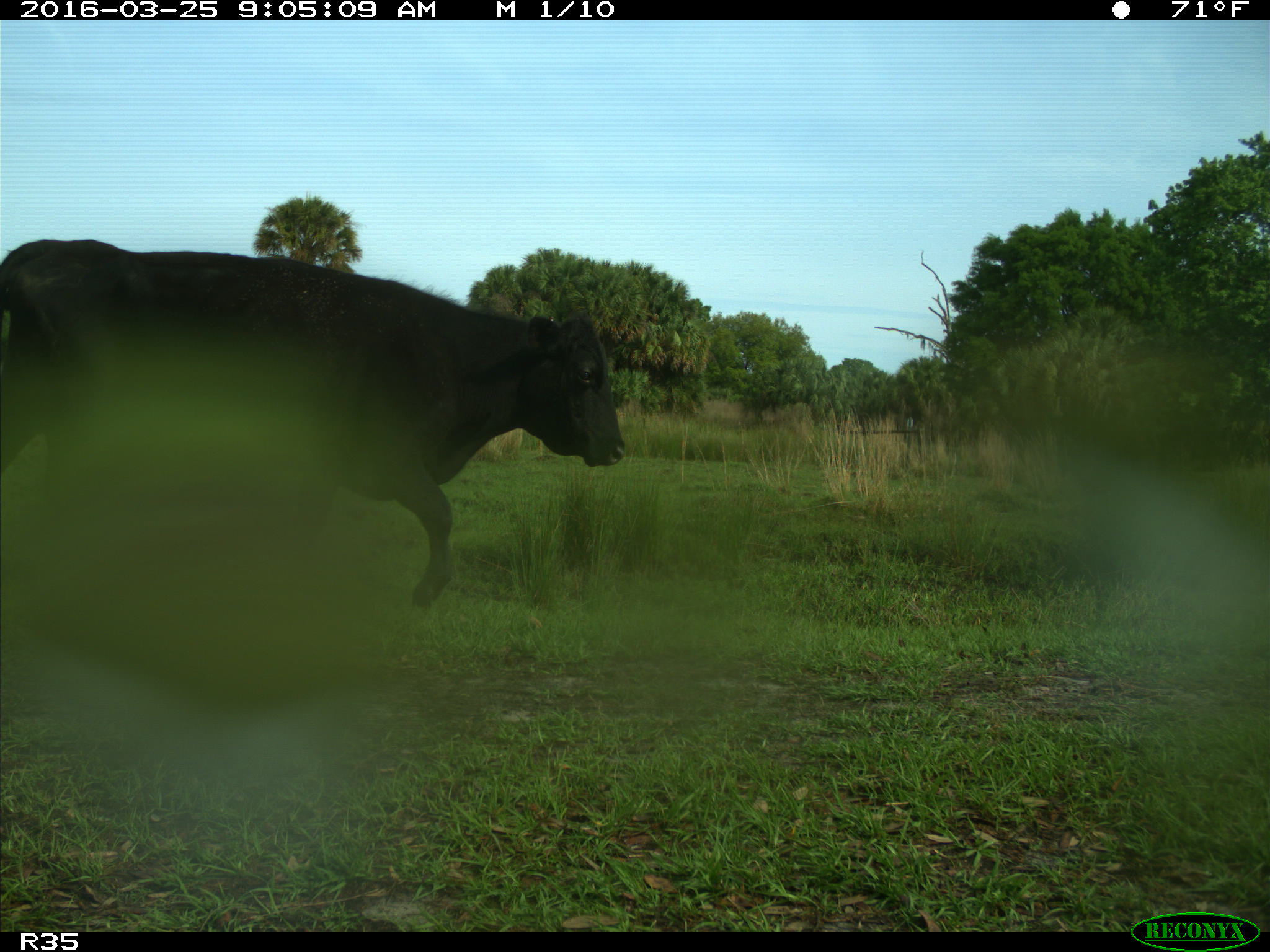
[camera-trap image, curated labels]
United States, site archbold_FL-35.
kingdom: Animalia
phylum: Chordata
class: Mammalia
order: Artiodactyla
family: Bovidae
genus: Bos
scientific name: Bos taurus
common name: domestic cow